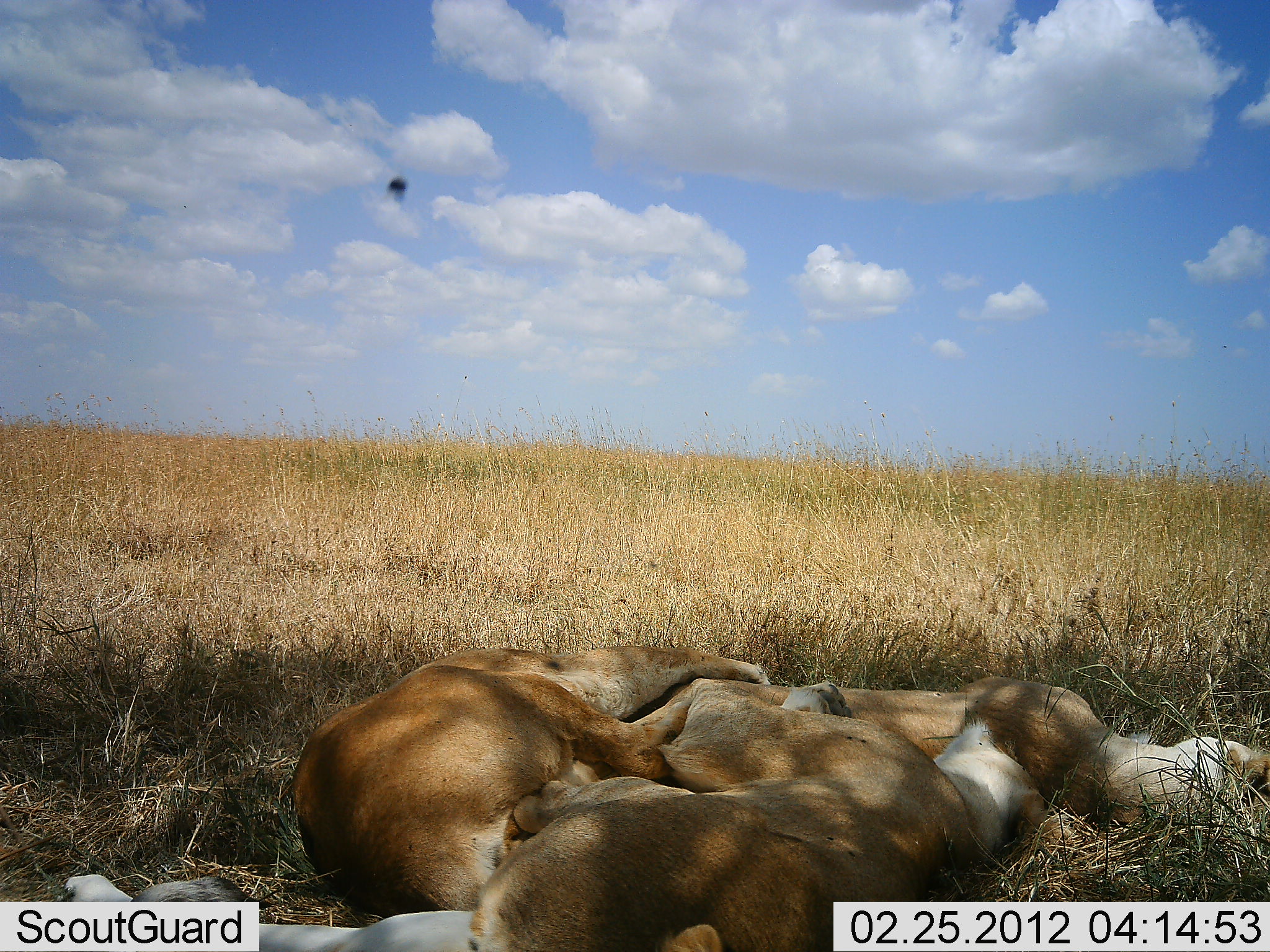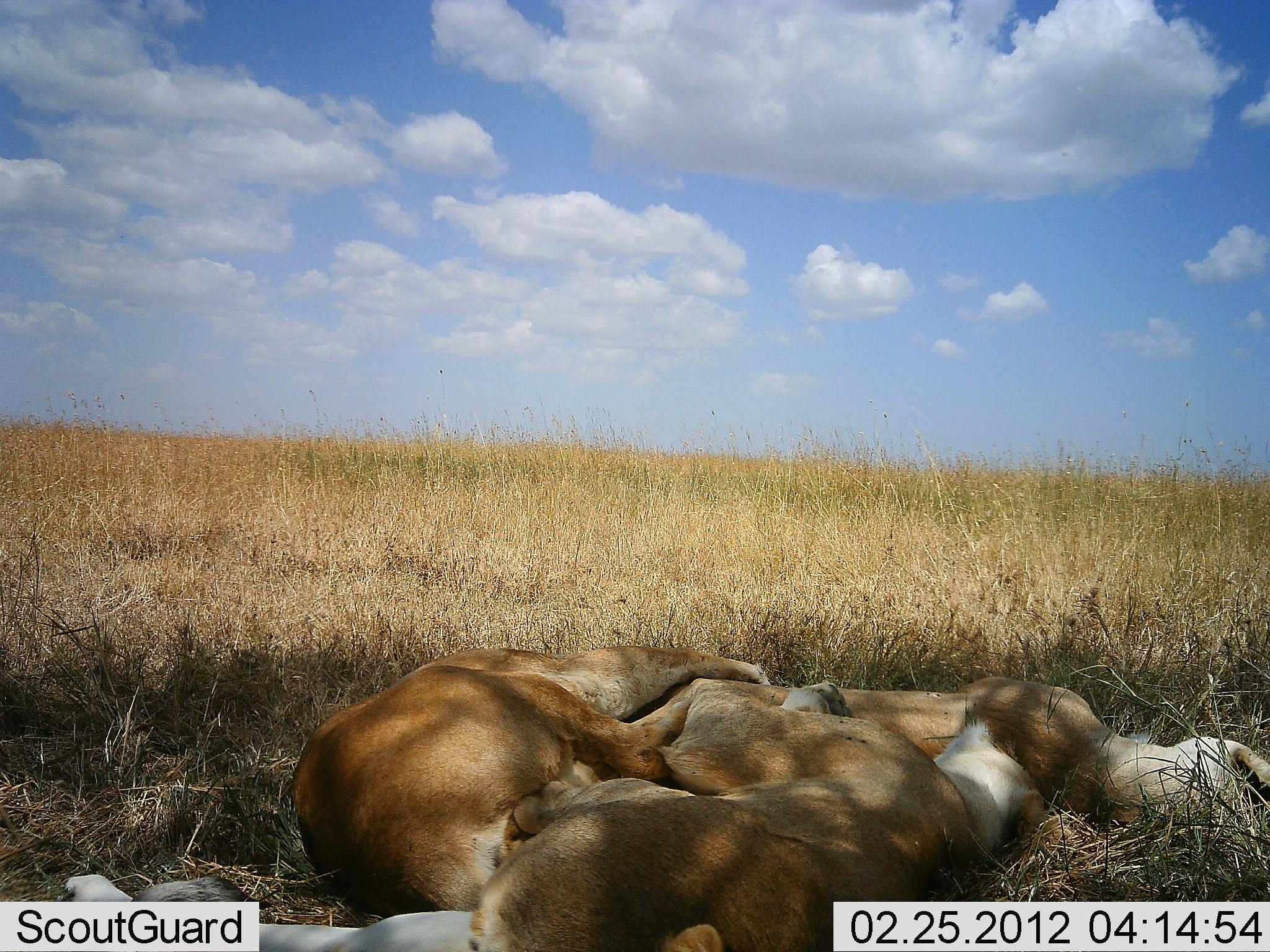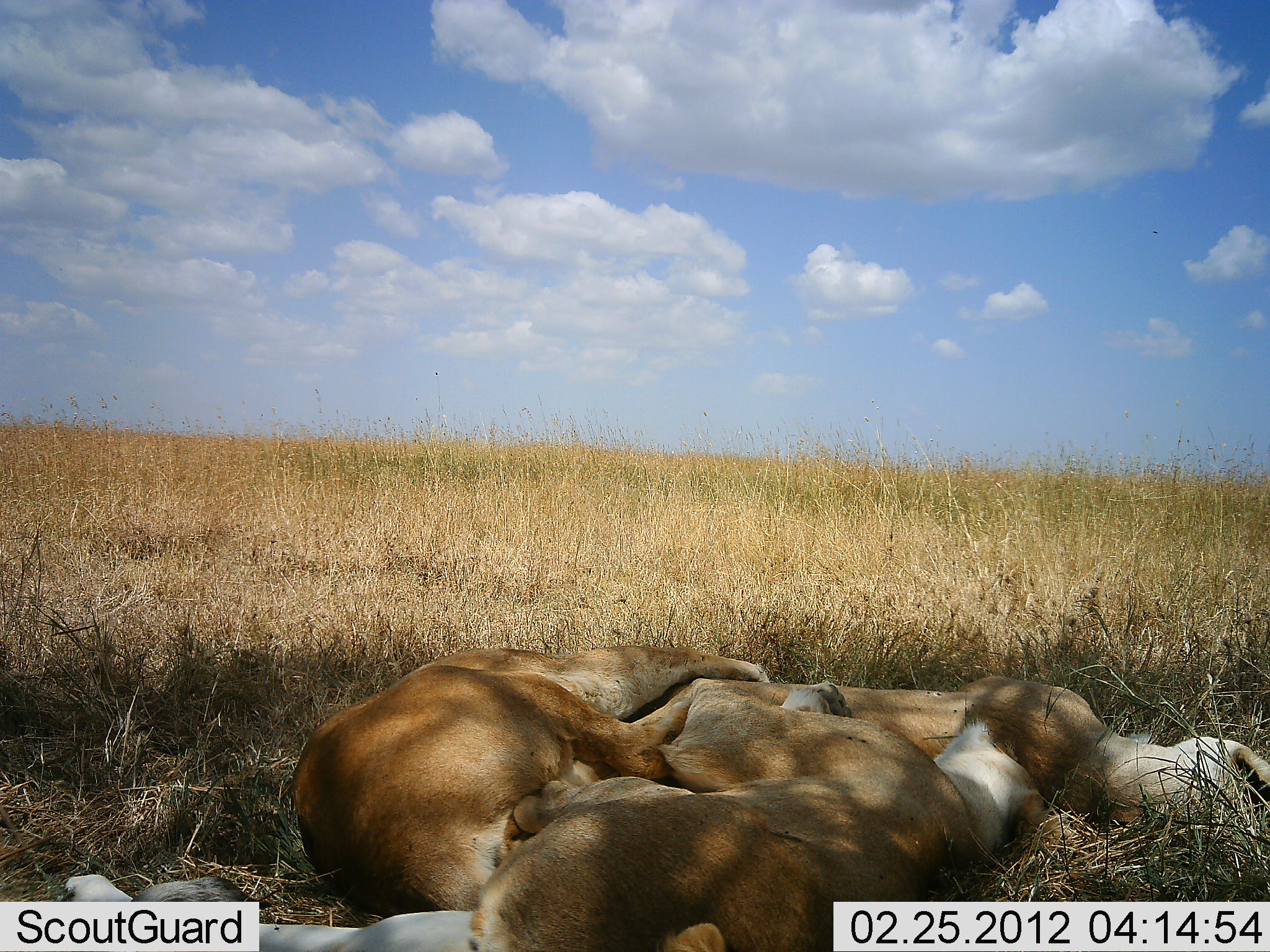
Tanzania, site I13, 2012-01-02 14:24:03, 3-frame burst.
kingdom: Animalia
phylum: Chordata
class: Mammalia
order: Carnivora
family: Felidae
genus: Panthera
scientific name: Panthera leo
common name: lion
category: lionfemale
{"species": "lionfemale (lion) (Panthera leo)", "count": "3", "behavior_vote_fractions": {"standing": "0%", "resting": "93%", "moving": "0%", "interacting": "14%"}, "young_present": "0%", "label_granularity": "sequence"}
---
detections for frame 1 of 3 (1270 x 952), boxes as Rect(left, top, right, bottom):
animal: Rect(466, 671, 1076, 952); Rect(291, 644, 773, 915); Rect(664, 675, 1270, 846); Rect(64, 873, 473, 952)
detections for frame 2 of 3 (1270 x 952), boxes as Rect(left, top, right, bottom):
animal: Rect(466, 671, 1076, 952); Rect(291, 644, 773, 915); Rect(664, 675, 1270, 846); Rect(64, 873, 473, 952)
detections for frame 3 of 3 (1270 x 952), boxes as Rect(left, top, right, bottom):
animal: Rect(466, 671, 1076, 952); Rect(291, 644, 773, 915); Rect(664, 675, 1270, 846); Rect(64, 873, 473, 952)